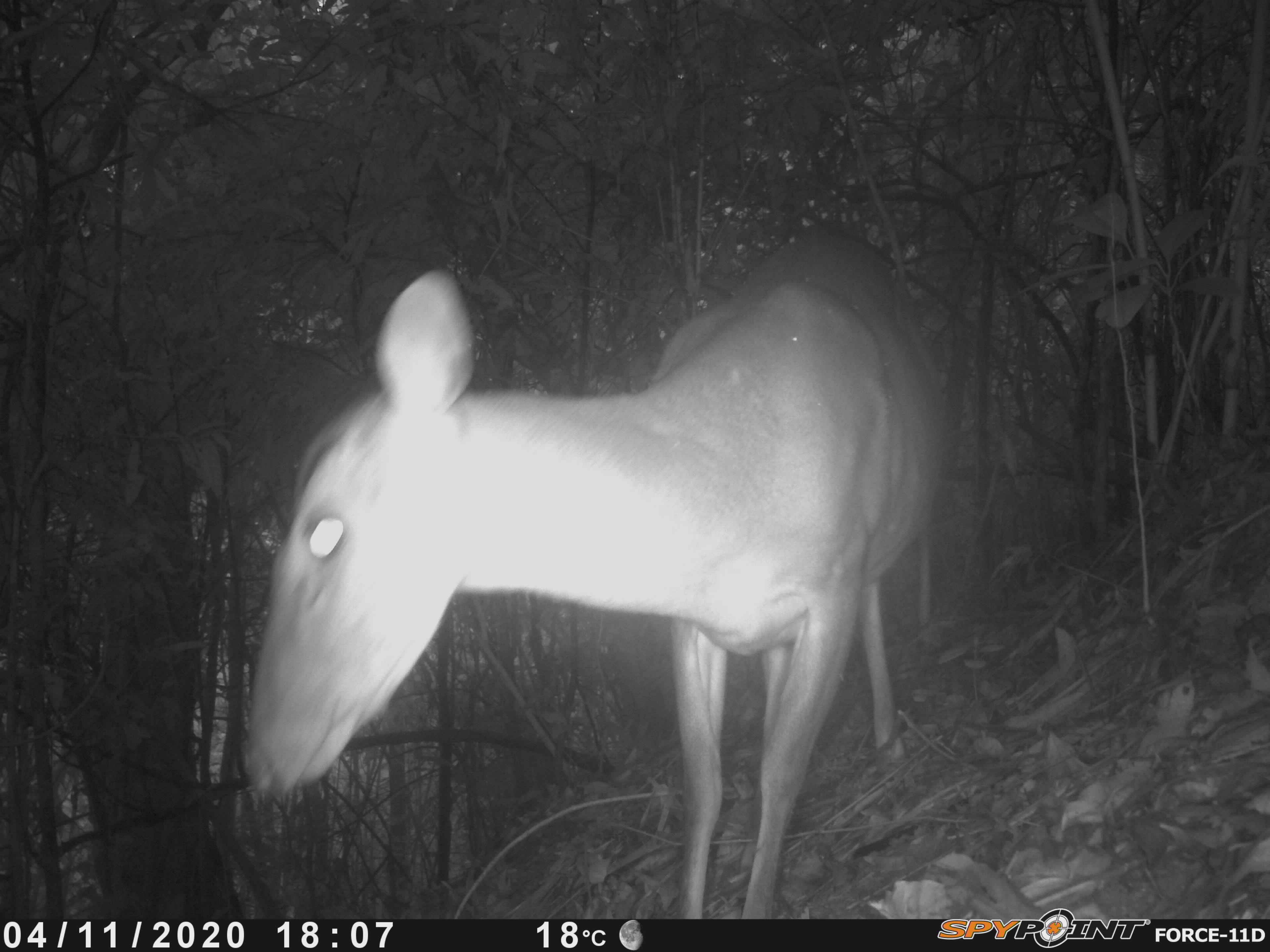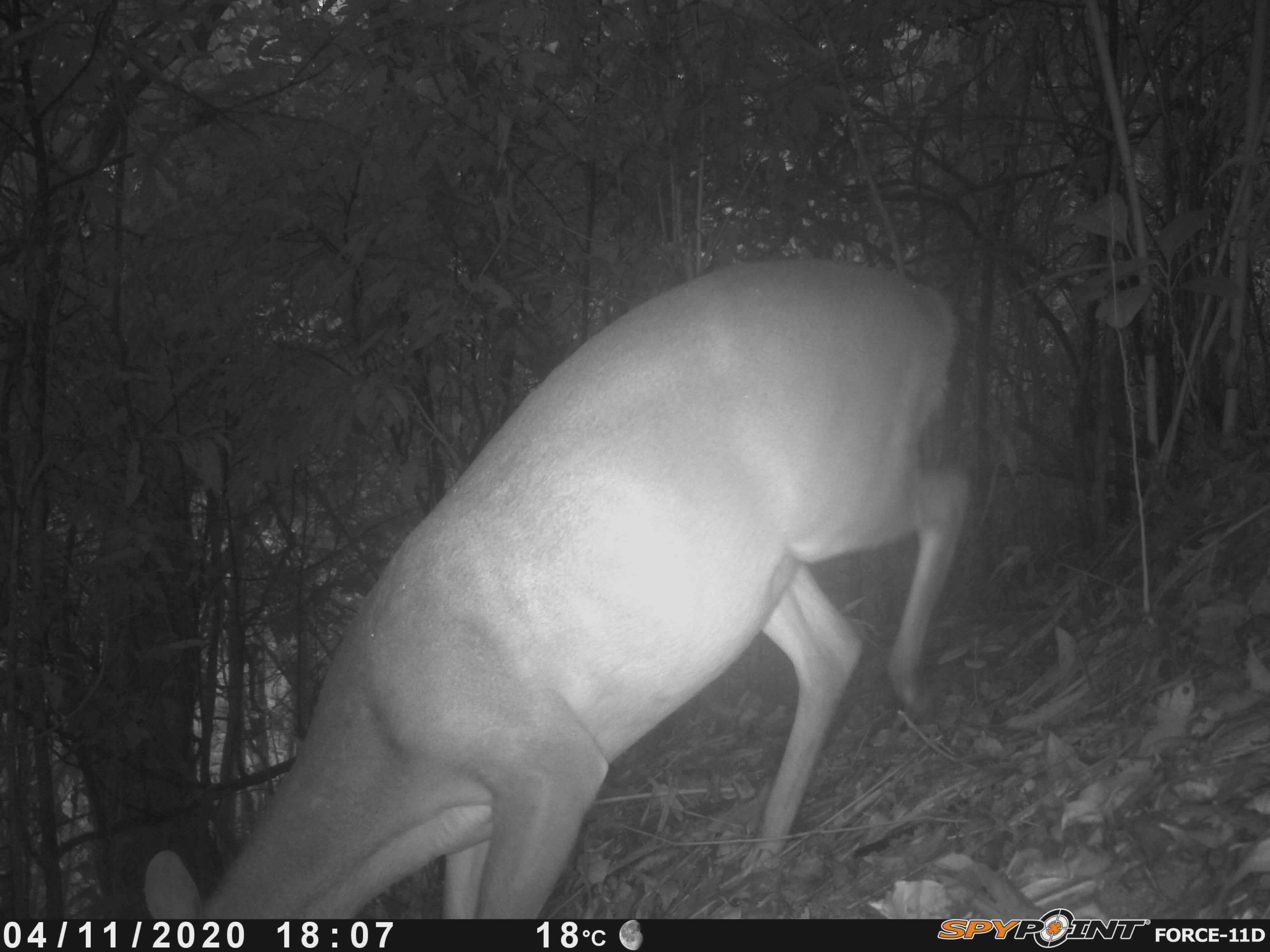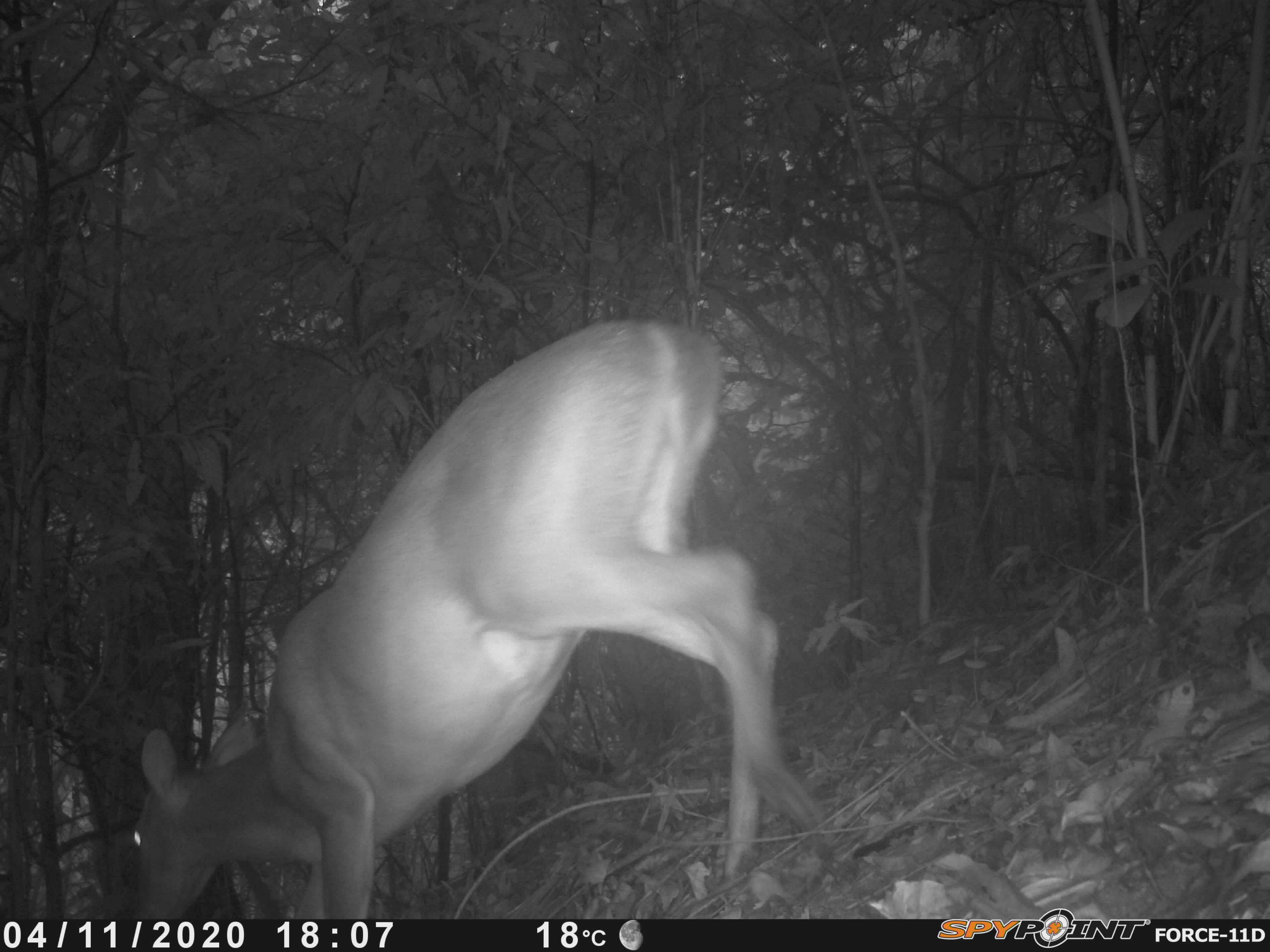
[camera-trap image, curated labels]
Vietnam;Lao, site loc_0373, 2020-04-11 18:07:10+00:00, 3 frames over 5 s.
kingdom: Animalia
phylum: Chordata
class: Mammalia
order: Artiodactyla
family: Cervidae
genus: Muntiacus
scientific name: Muntiacus vuquangensis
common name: large-antlered muntjac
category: large antlered muntjac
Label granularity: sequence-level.